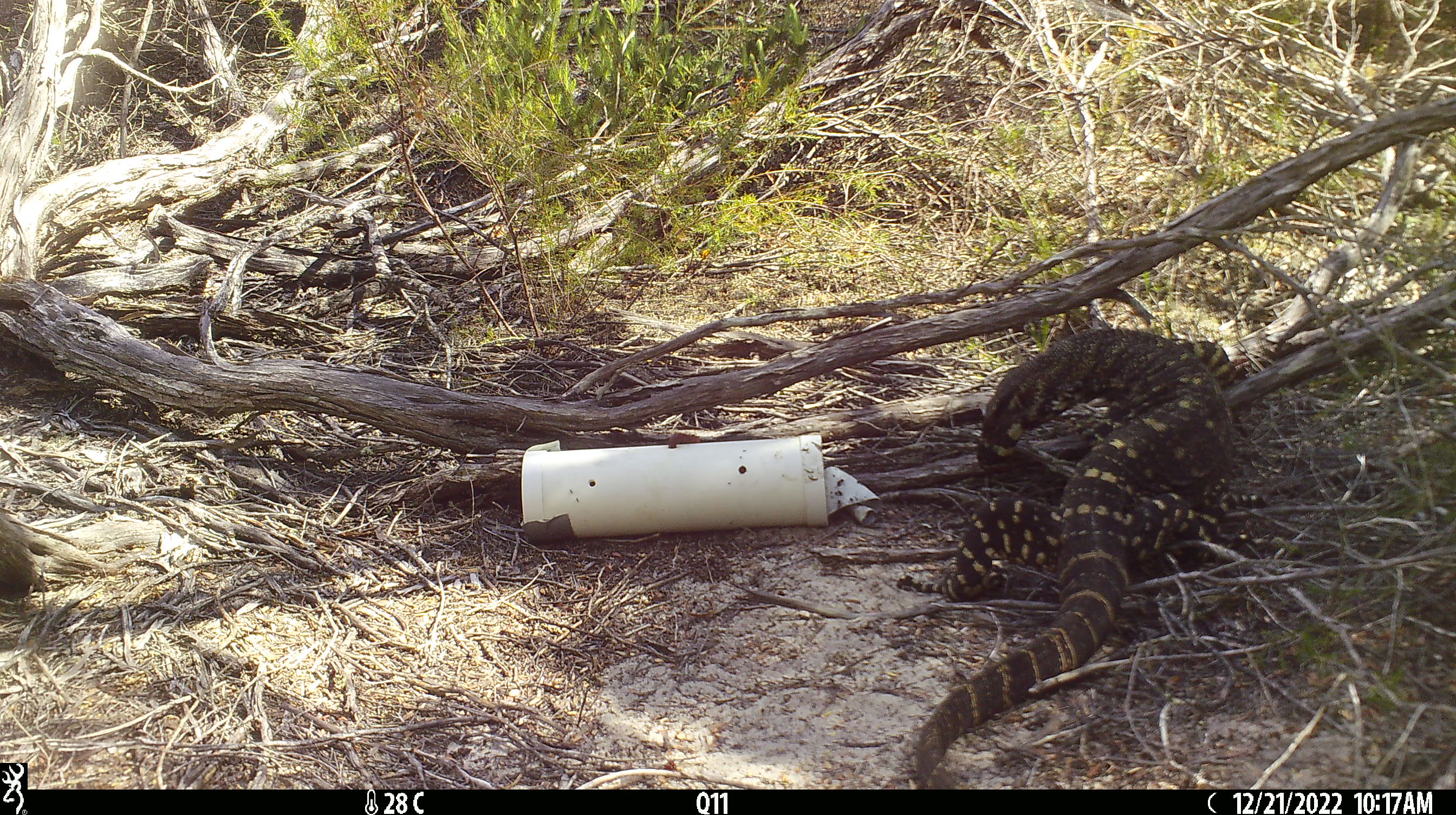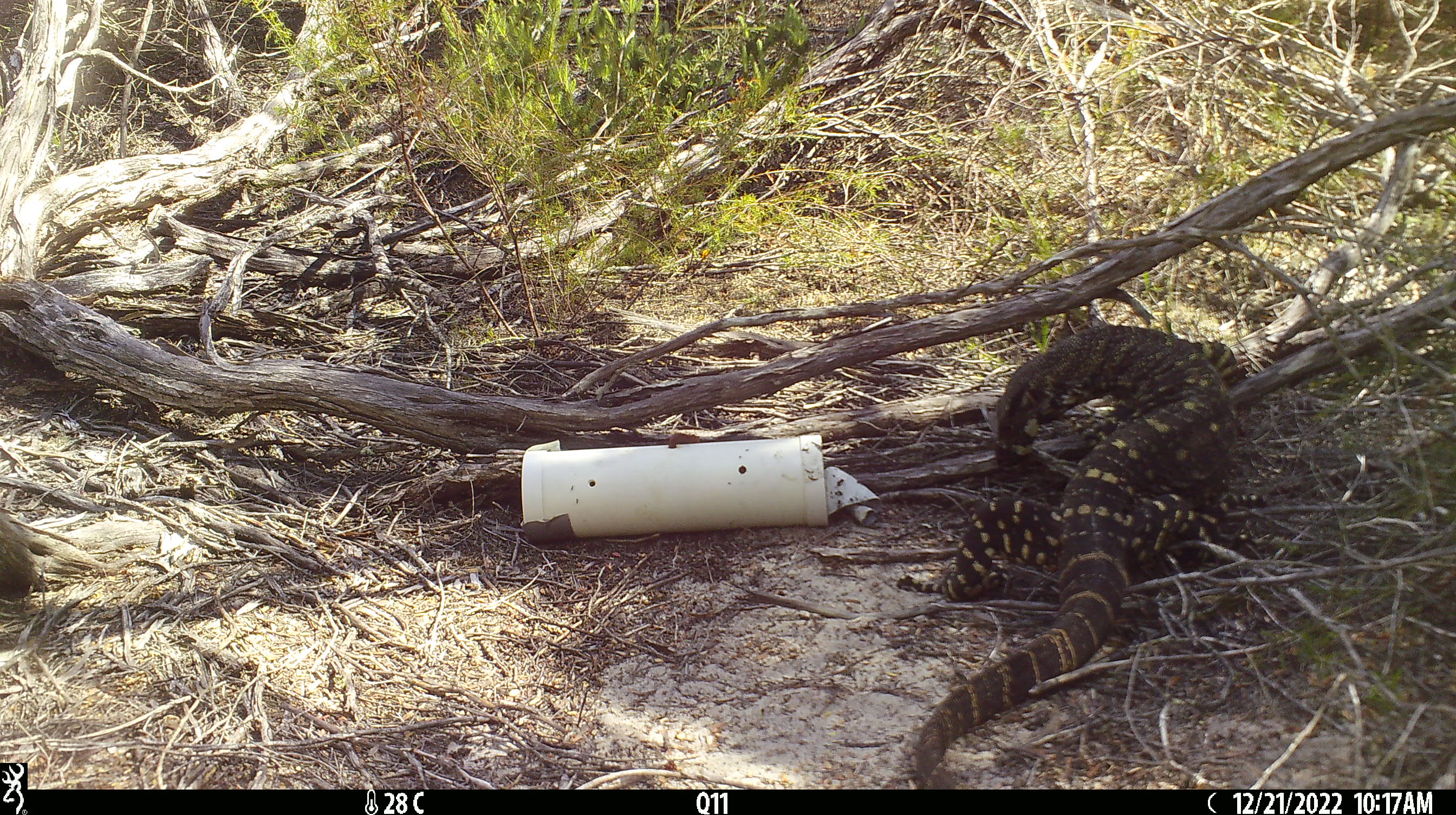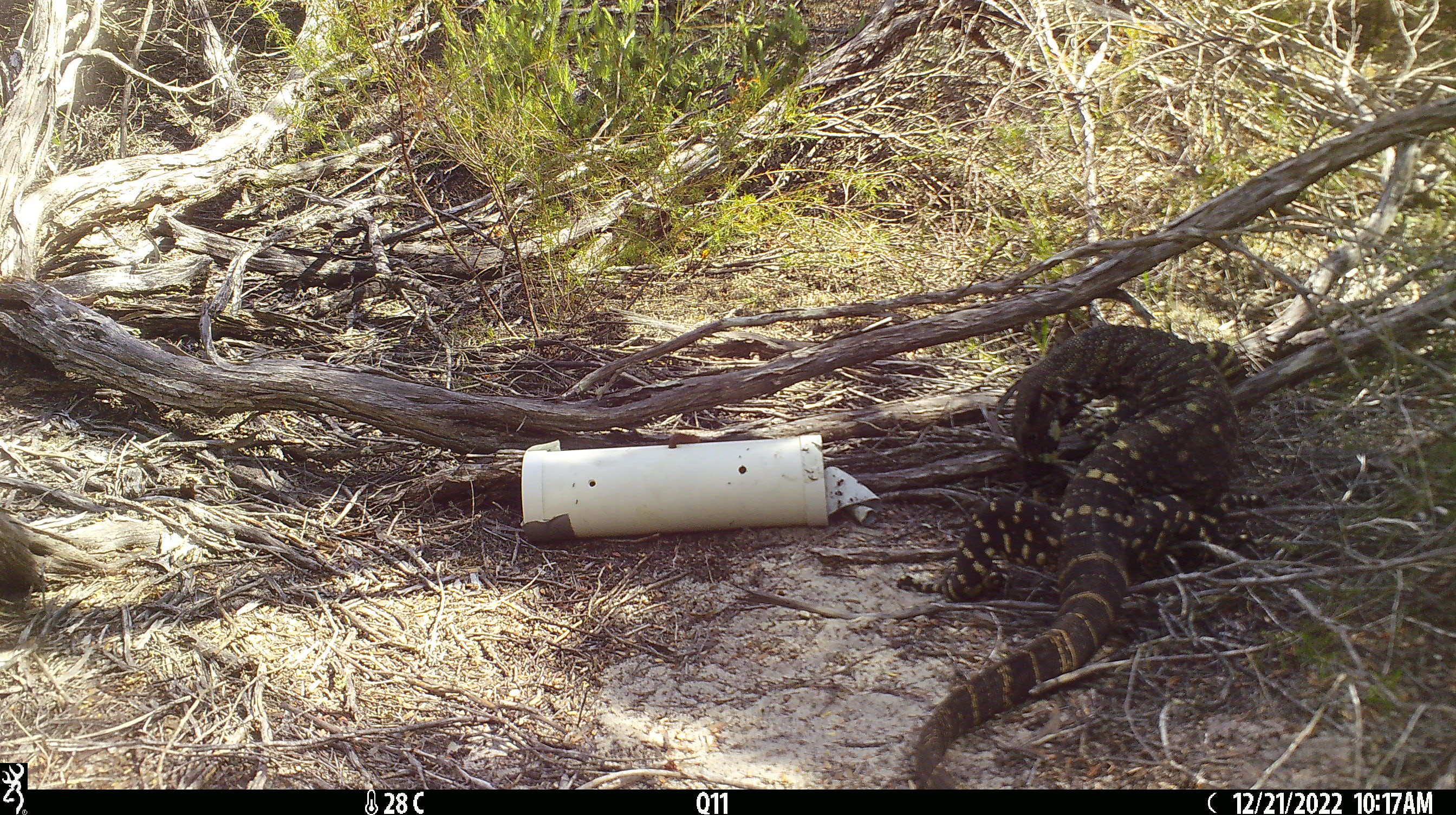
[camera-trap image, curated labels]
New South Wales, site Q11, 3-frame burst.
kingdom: Animalia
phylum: Chordata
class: Reptilia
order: Squamata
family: Varanidae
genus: Varanus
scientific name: Varanus varius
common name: lace monitor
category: goanna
Goanna (lace monitor) (Varanus varius).